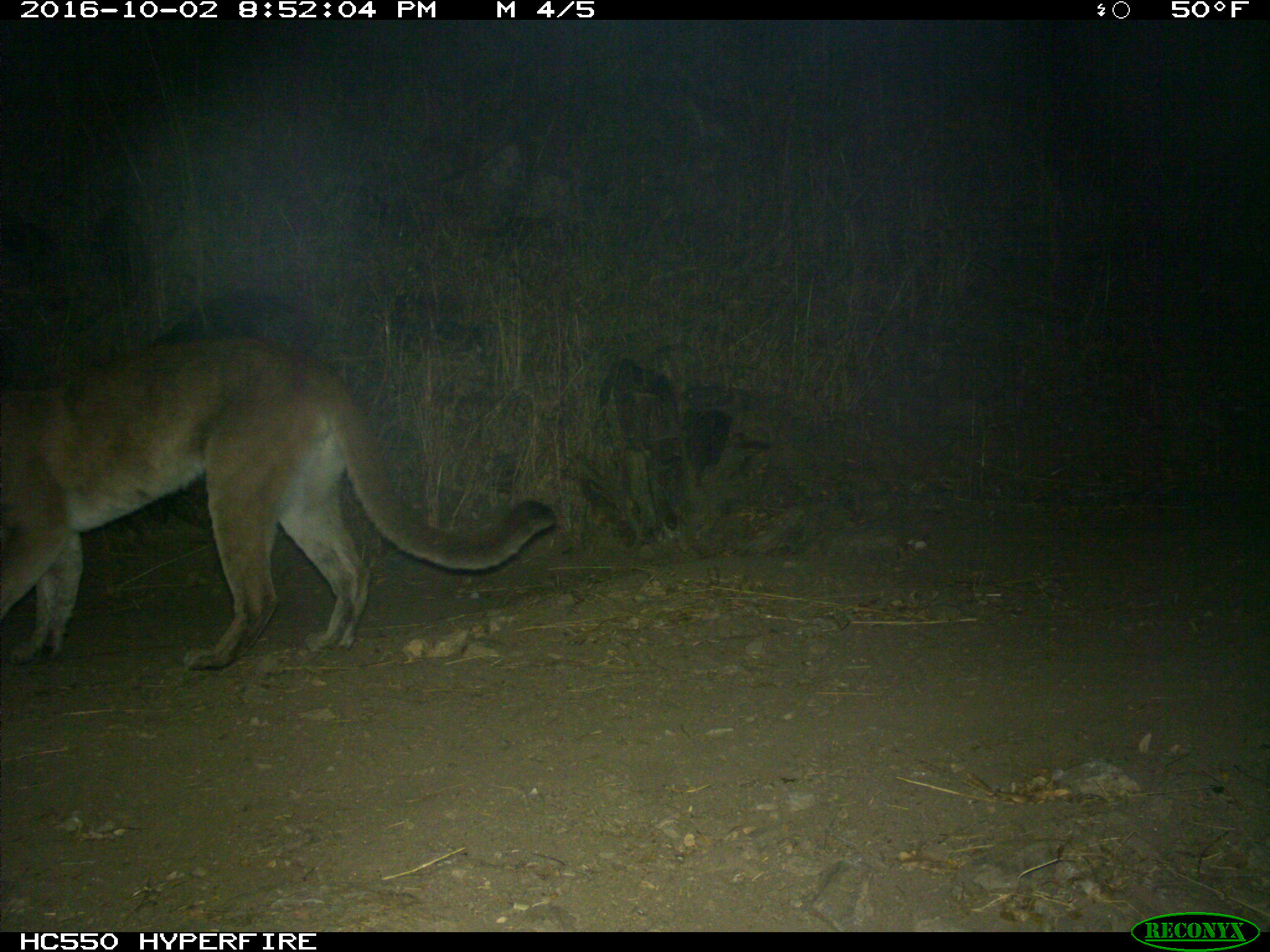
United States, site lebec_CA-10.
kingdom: Animalia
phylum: Chordata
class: Mammalia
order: Carnivora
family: Felidae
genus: Puma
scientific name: Puma concolor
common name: mountain lion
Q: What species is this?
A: Puma concolor (mountain lion).